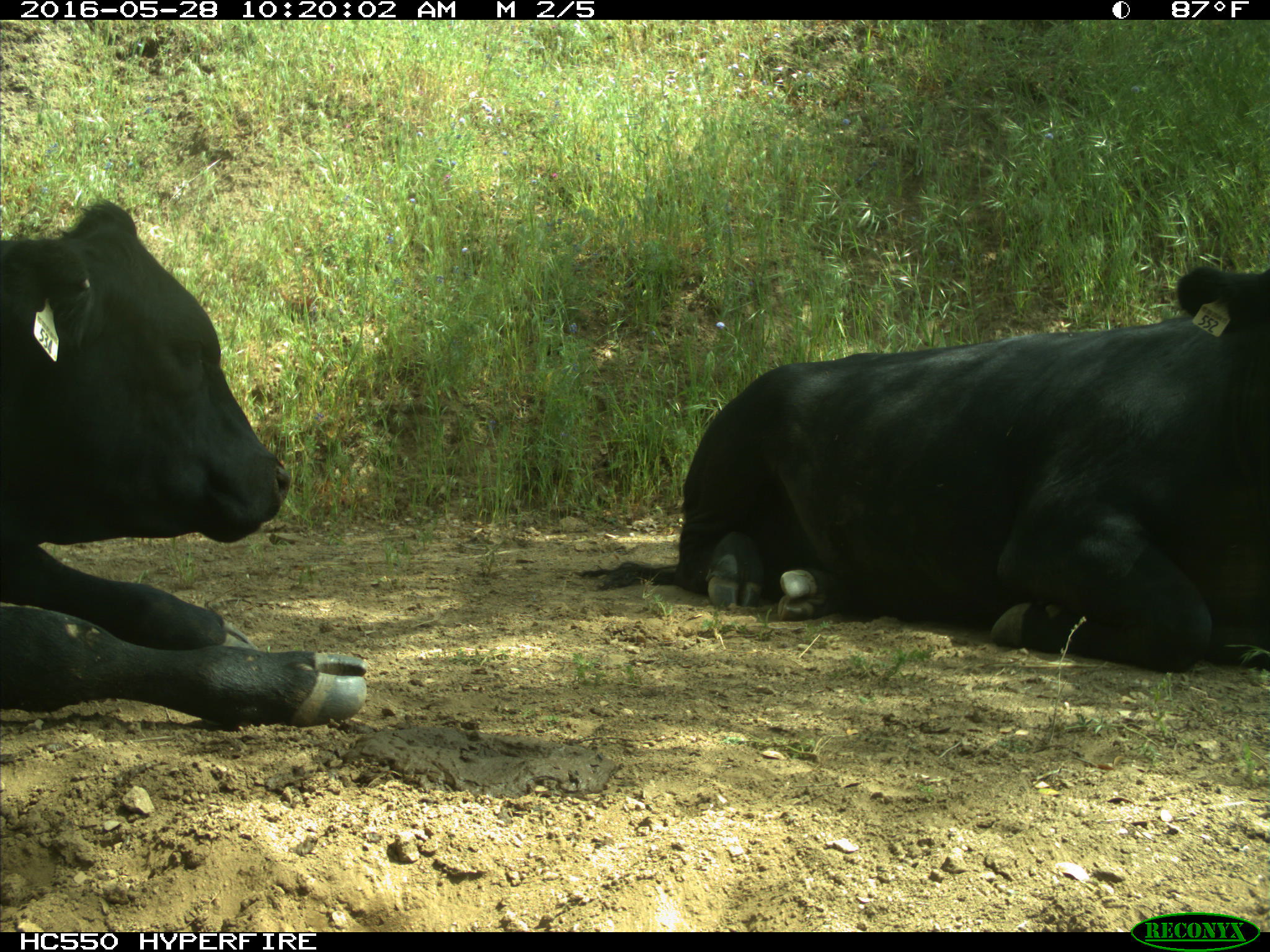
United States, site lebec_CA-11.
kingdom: Animalia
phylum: Chordata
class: Mammalia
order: Artiodactyla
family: Bovidae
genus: Bos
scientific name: Bos taurus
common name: domestic cow